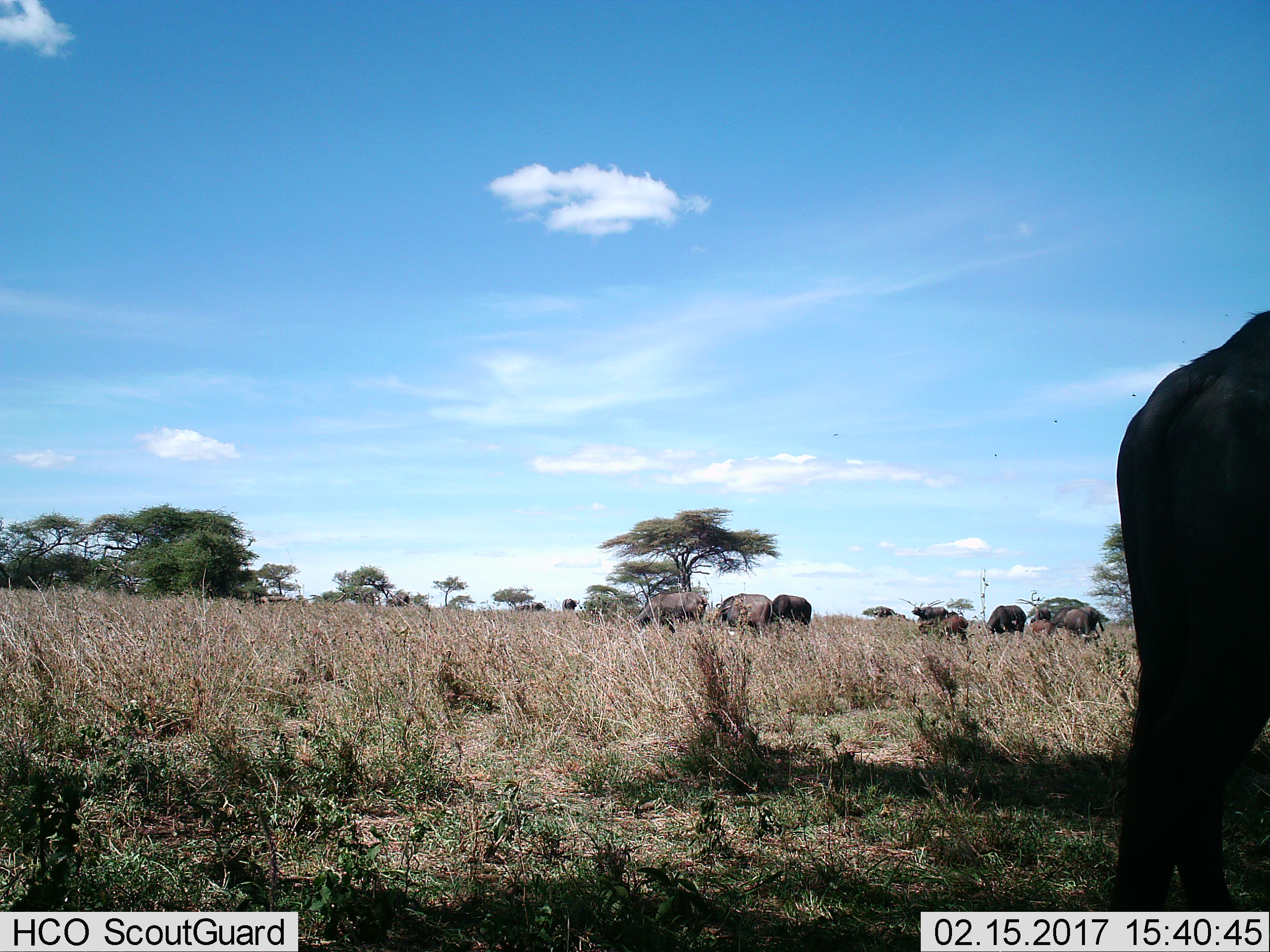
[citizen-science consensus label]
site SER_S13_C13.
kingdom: Animalia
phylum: Chordata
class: Mammalia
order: Artiodactyla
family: Bovidae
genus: Syncerus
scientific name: Syncerus caffer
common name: african buffalo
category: buffalo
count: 11-50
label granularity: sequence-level